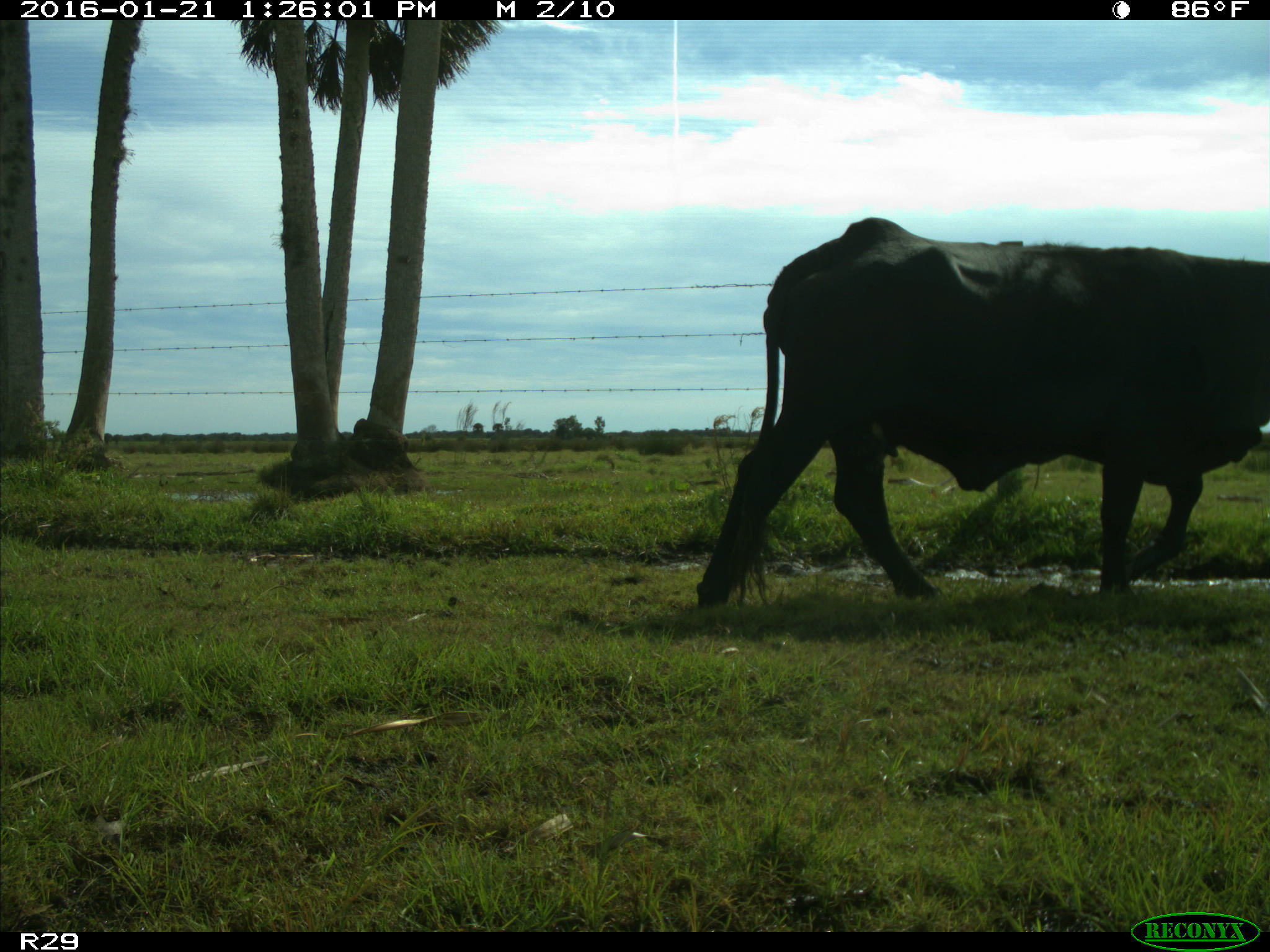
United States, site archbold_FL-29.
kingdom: Animalia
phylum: Chordata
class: Mammalia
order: Artiodactyla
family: Bovidae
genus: Bos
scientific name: Bos taurus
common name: domestic cow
Bos taurus (domestic cow).